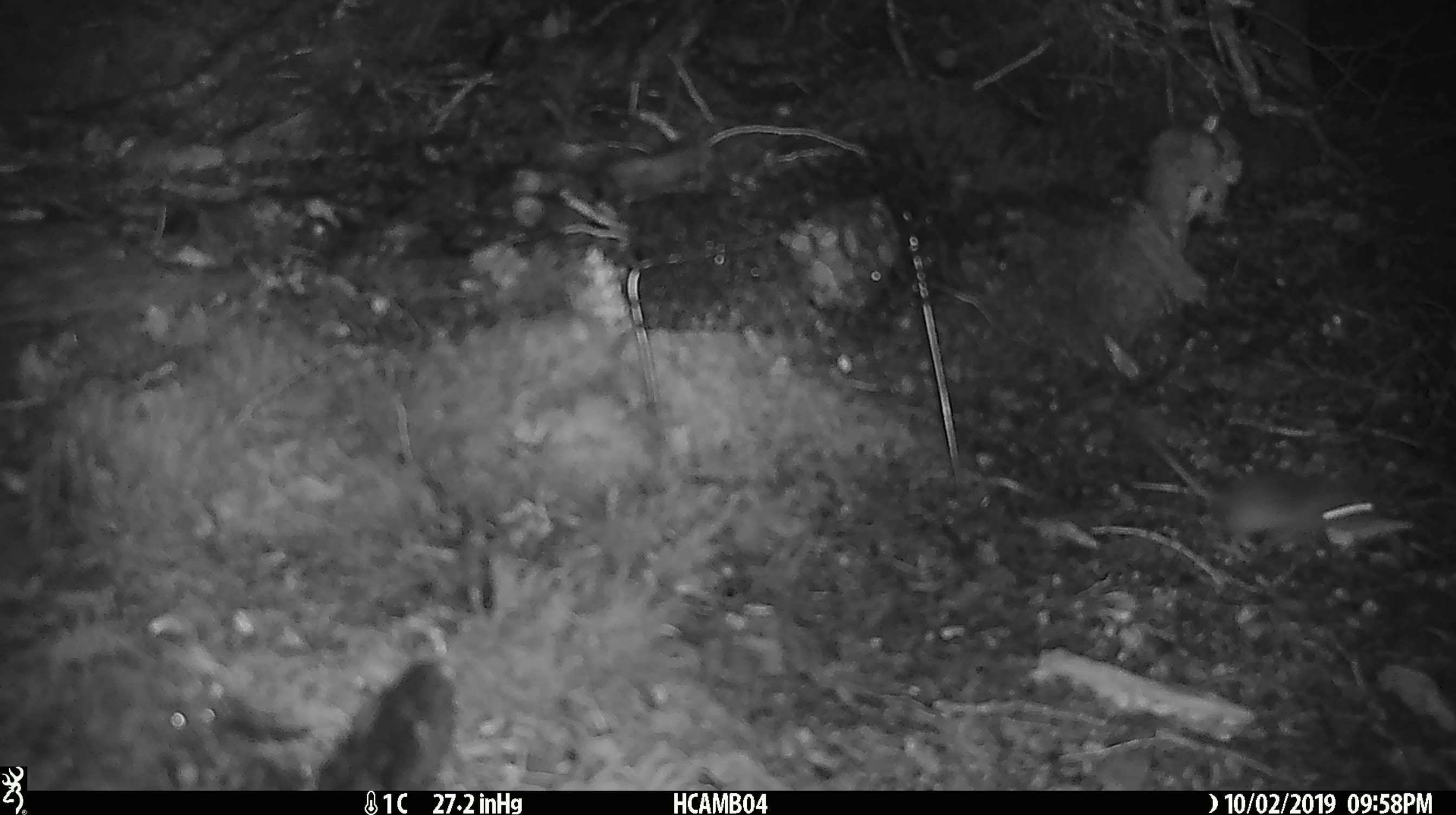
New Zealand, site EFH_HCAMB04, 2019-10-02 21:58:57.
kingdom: Animalia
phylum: Chordata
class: Mammalia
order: Rodentia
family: Muridae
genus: Mus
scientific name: Mus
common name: mouse